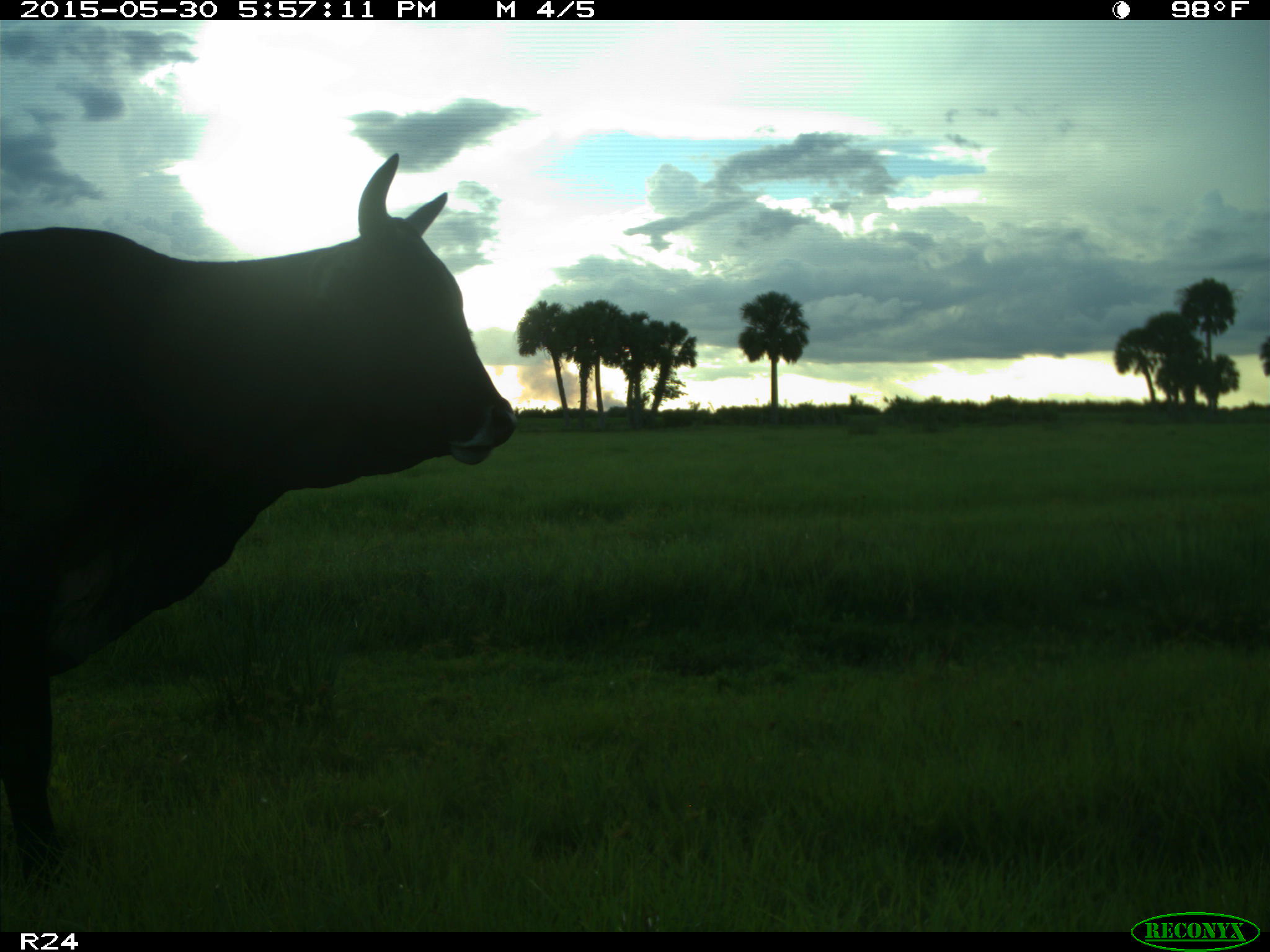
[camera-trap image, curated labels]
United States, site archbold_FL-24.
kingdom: Animalia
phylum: Chordata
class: Mammalia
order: Artiodactyla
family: Bovidae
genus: Bos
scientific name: Bos taurus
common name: domestic cow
Bos taurus (domestic cow).